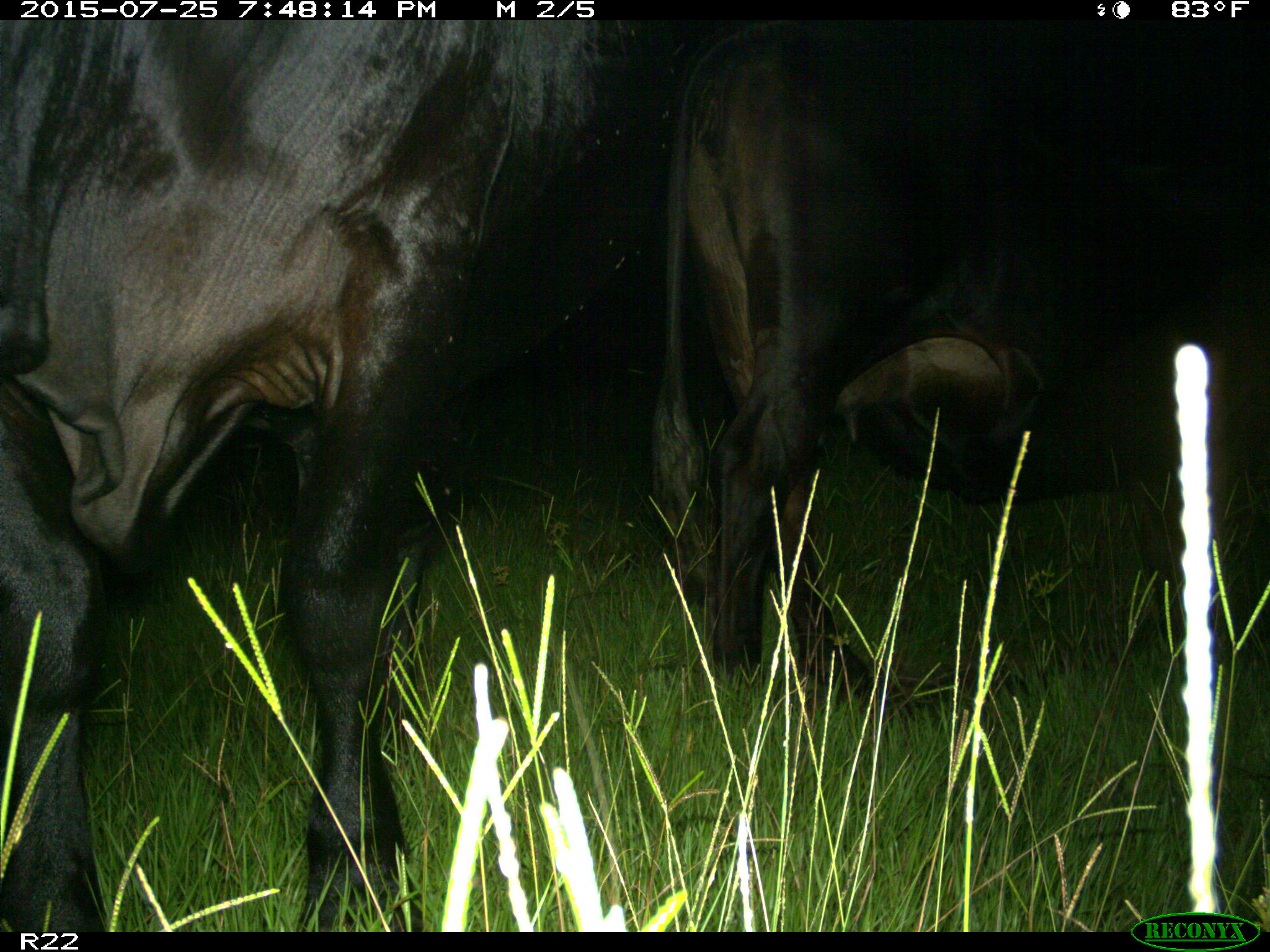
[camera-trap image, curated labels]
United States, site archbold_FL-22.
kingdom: Animalia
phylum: Chordata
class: Mammalia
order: Artiodactyla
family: Bovidae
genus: Bos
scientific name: Bos taurus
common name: domestic cow